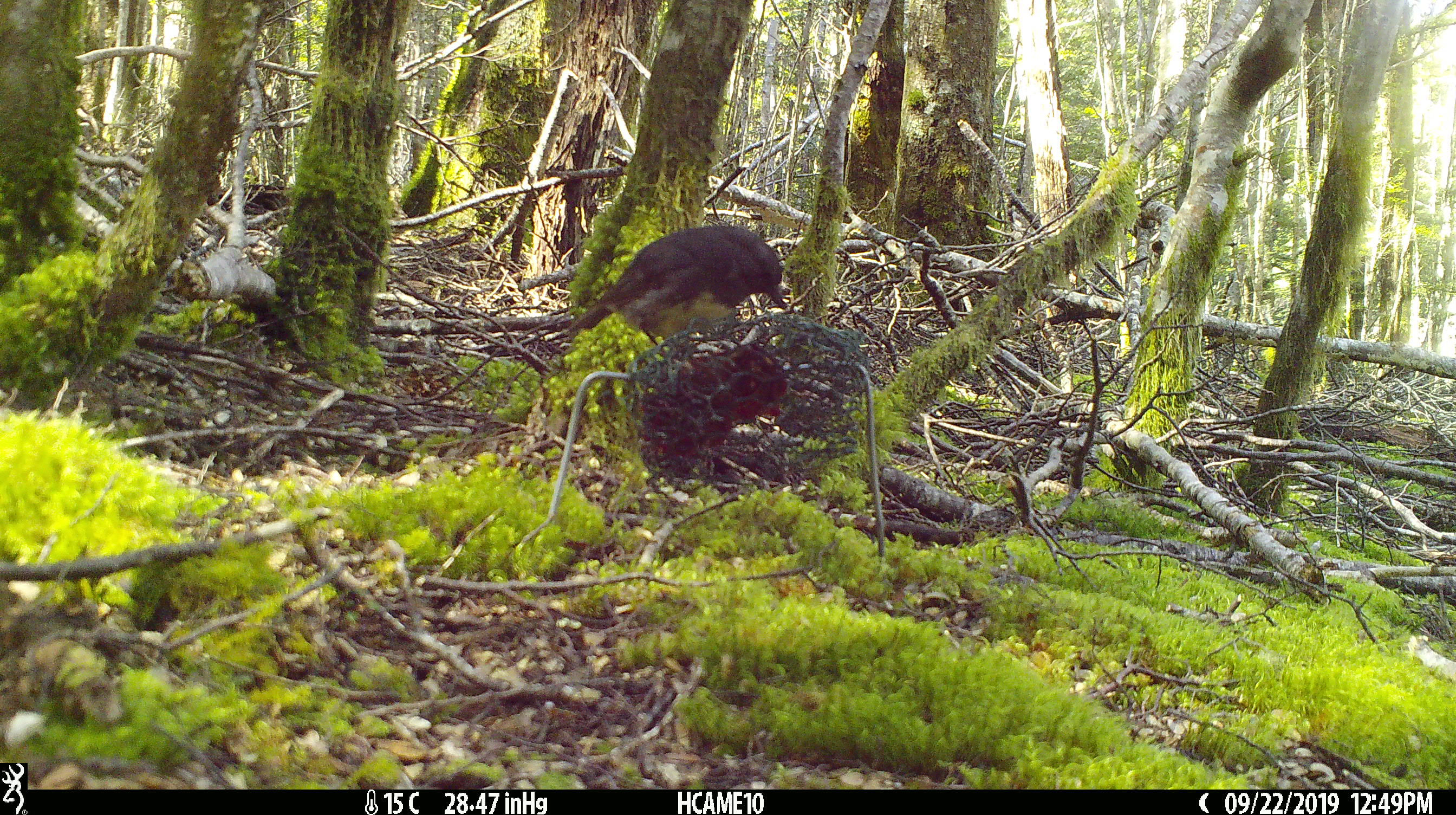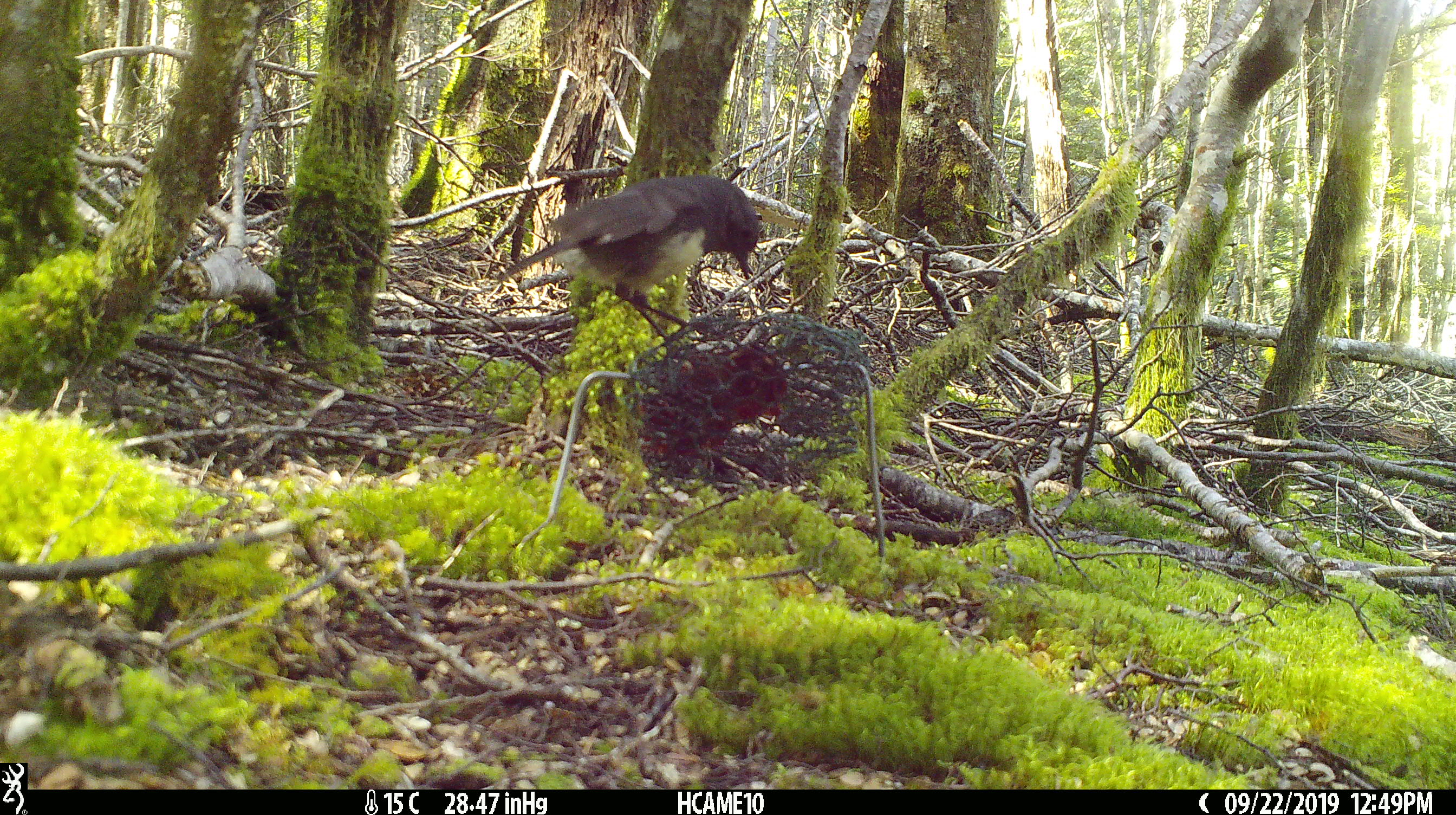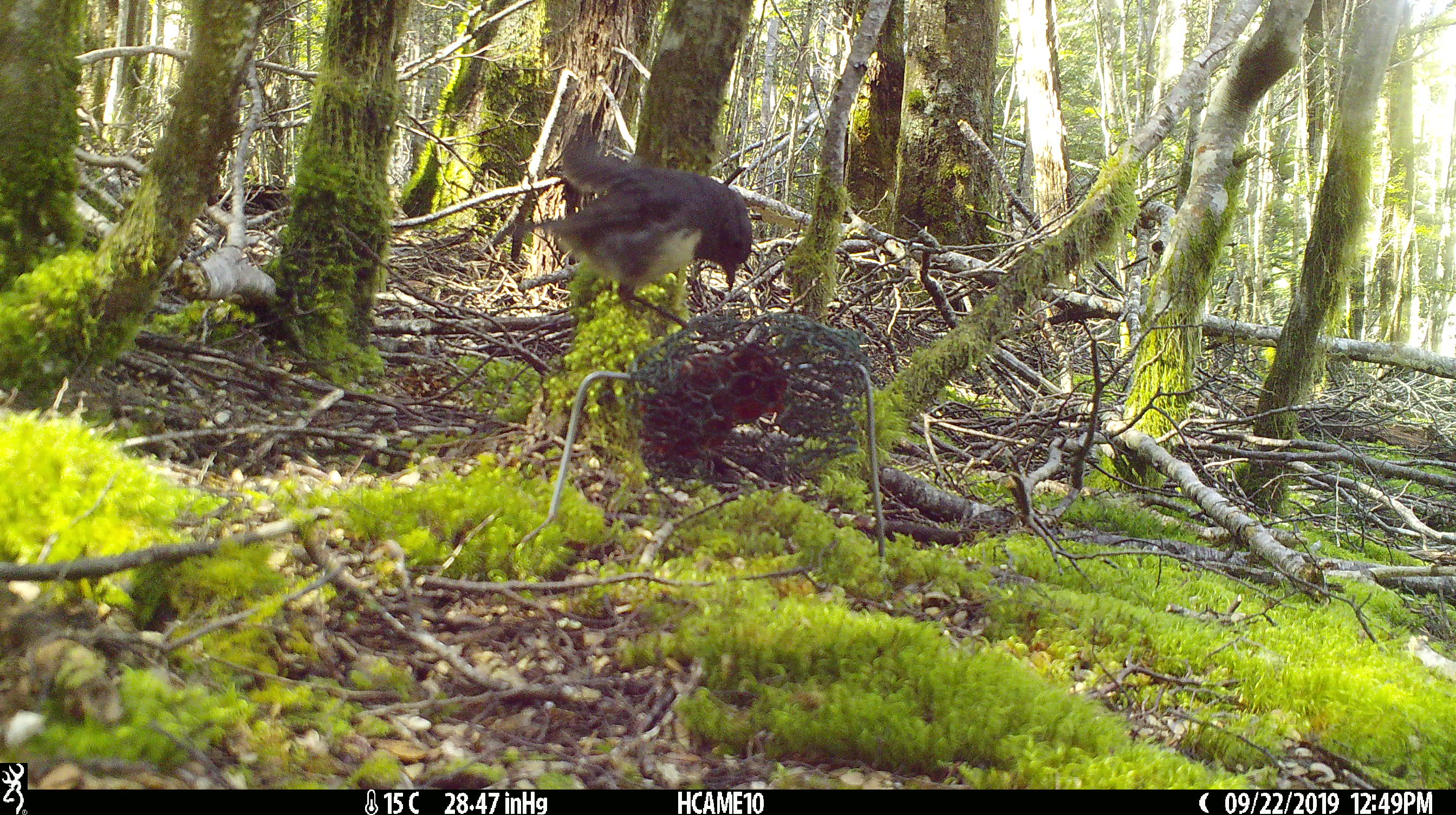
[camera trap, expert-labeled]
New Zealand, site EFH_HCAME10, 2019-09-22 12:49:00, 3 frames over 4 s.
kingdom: Animalia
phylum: Chordata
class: Aves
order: Passeriformes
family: Petroicidae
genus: Petroica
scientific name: Petroica australis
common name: new zealand robin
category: robin